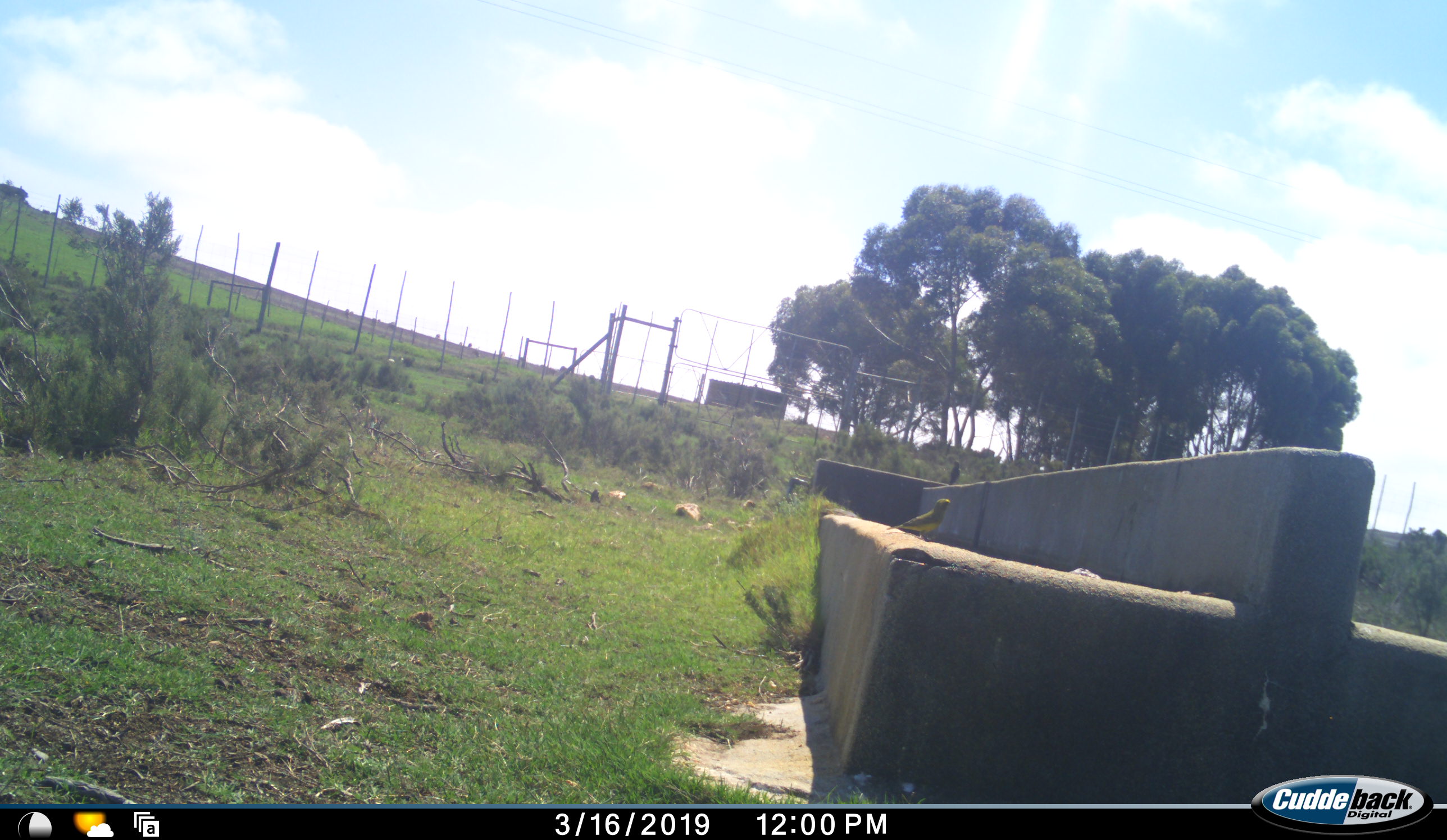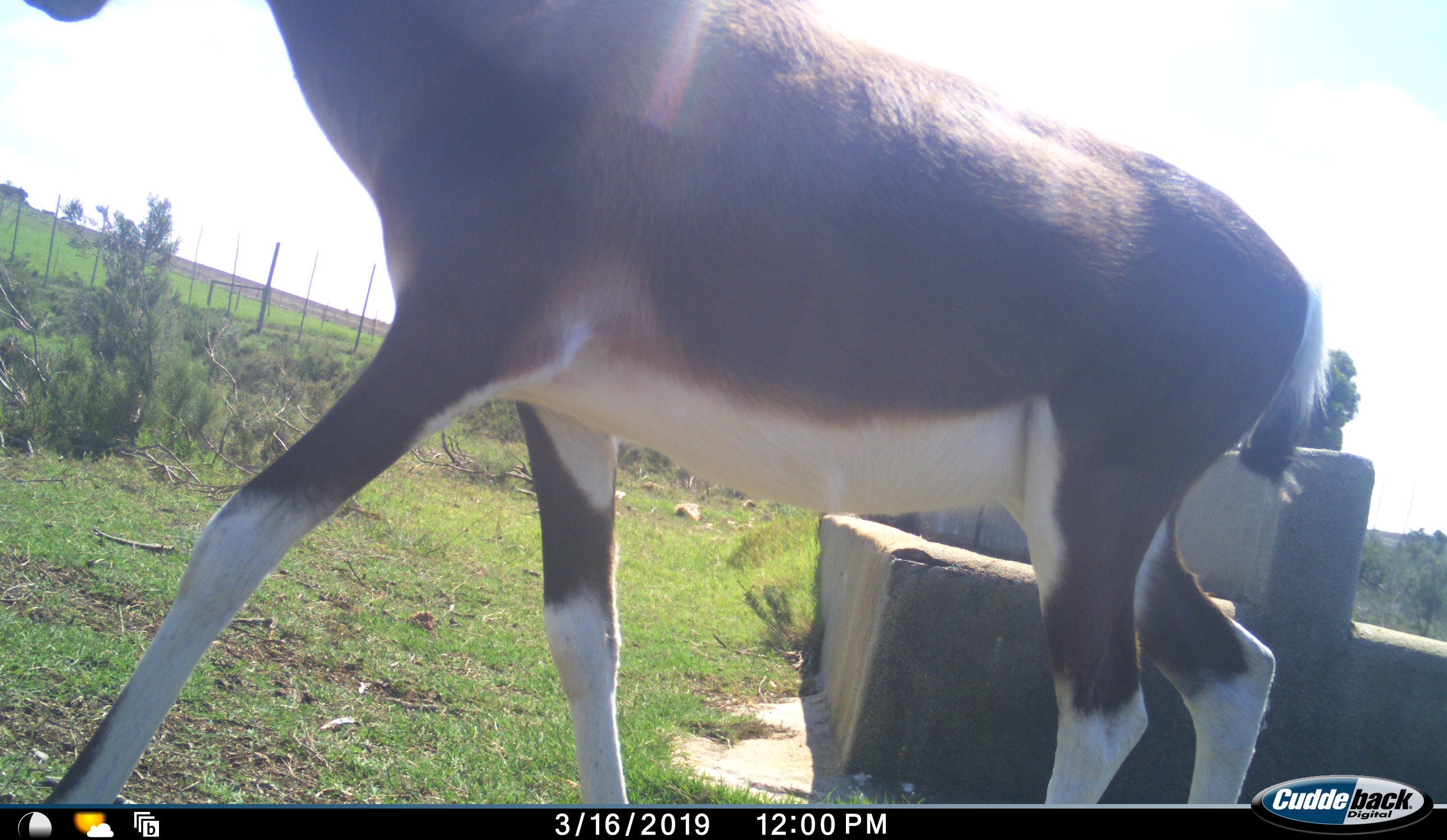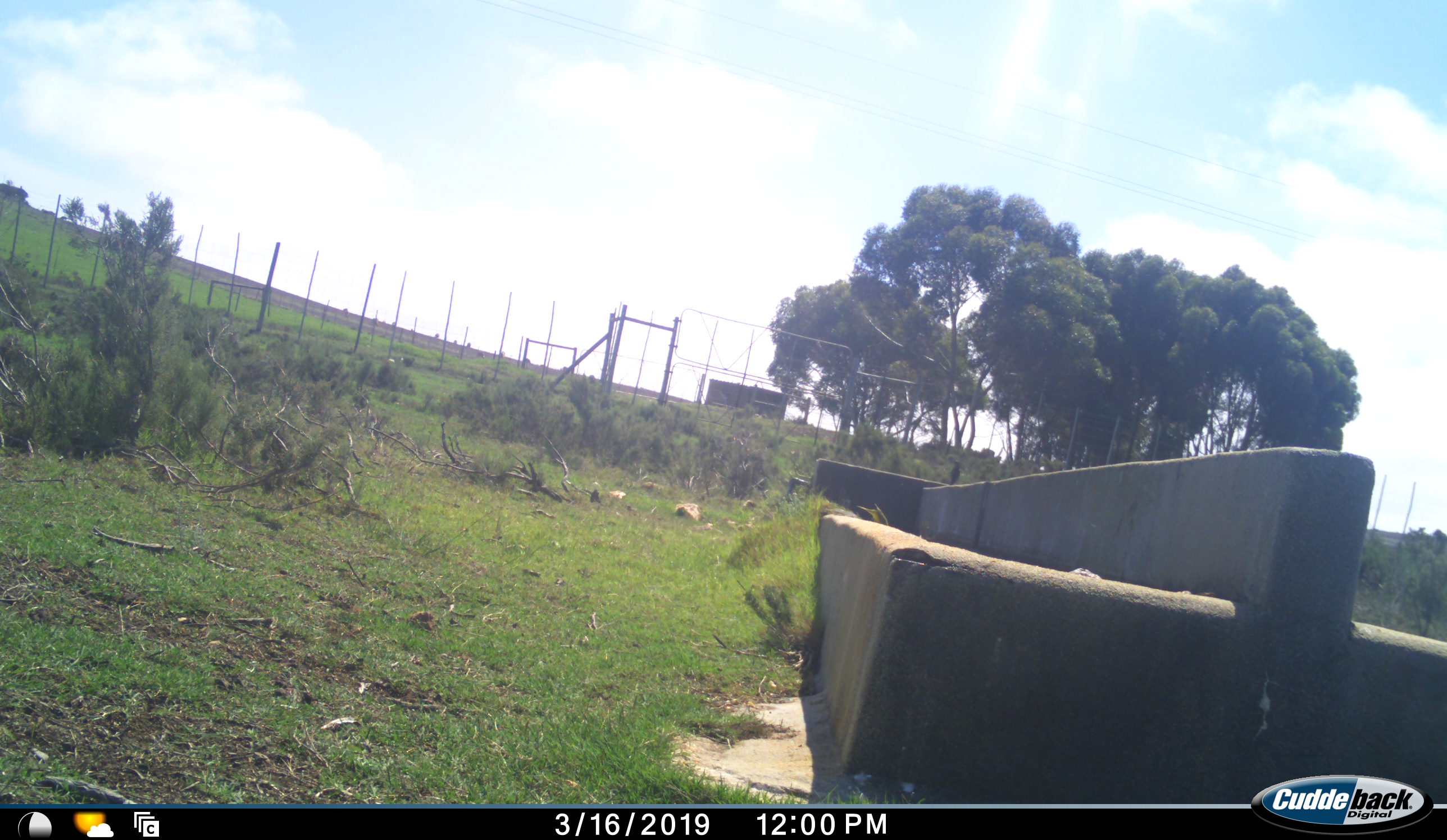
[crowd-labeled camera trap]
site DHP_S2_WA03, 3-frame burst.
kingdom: Animalia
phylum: Chordata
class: Mammalia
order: Artiodactyla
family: Bovidae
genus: Damaliscus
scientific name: Damaliscus pygargus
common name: bontebok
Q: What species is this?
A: Bontebok (Damaliscus pygargus).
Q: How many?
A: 1.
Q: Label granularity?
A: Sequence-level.